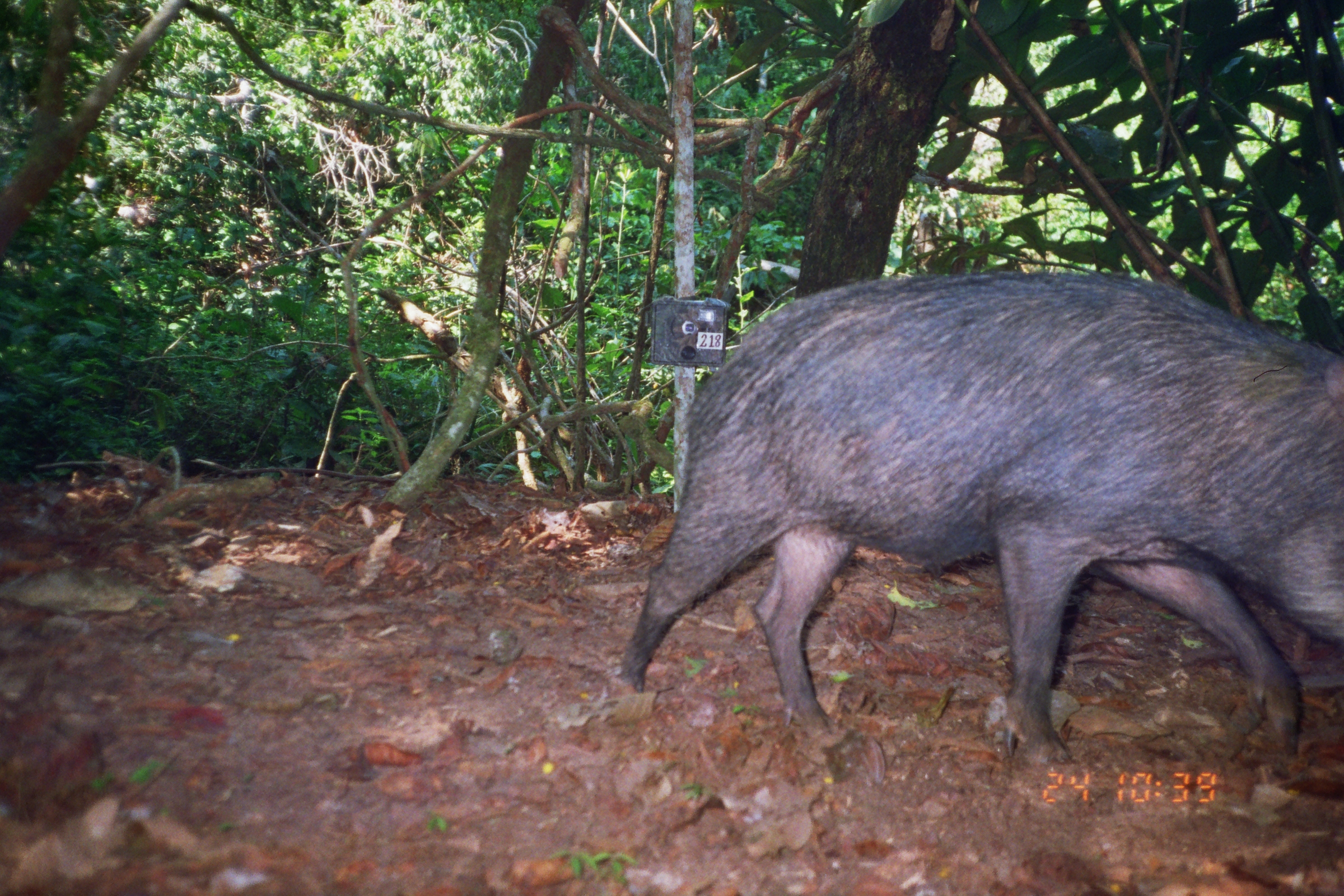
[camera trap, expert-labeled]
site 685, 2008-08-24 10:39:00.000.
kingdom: Animalia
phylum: Chordata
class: Mammalia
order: Artiodactyla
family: Tayassuidae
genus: Tayassu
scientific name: Tayassu pecari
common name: white-lipped peccary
Tayassu pecari (white-lipped peccary).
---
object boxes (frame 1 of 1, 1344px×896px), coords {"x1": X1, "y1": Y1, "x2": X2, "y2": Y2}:
tayassu pecari: {"x1": 618, "y1": 271, "x2": 1344, "y2": 767}